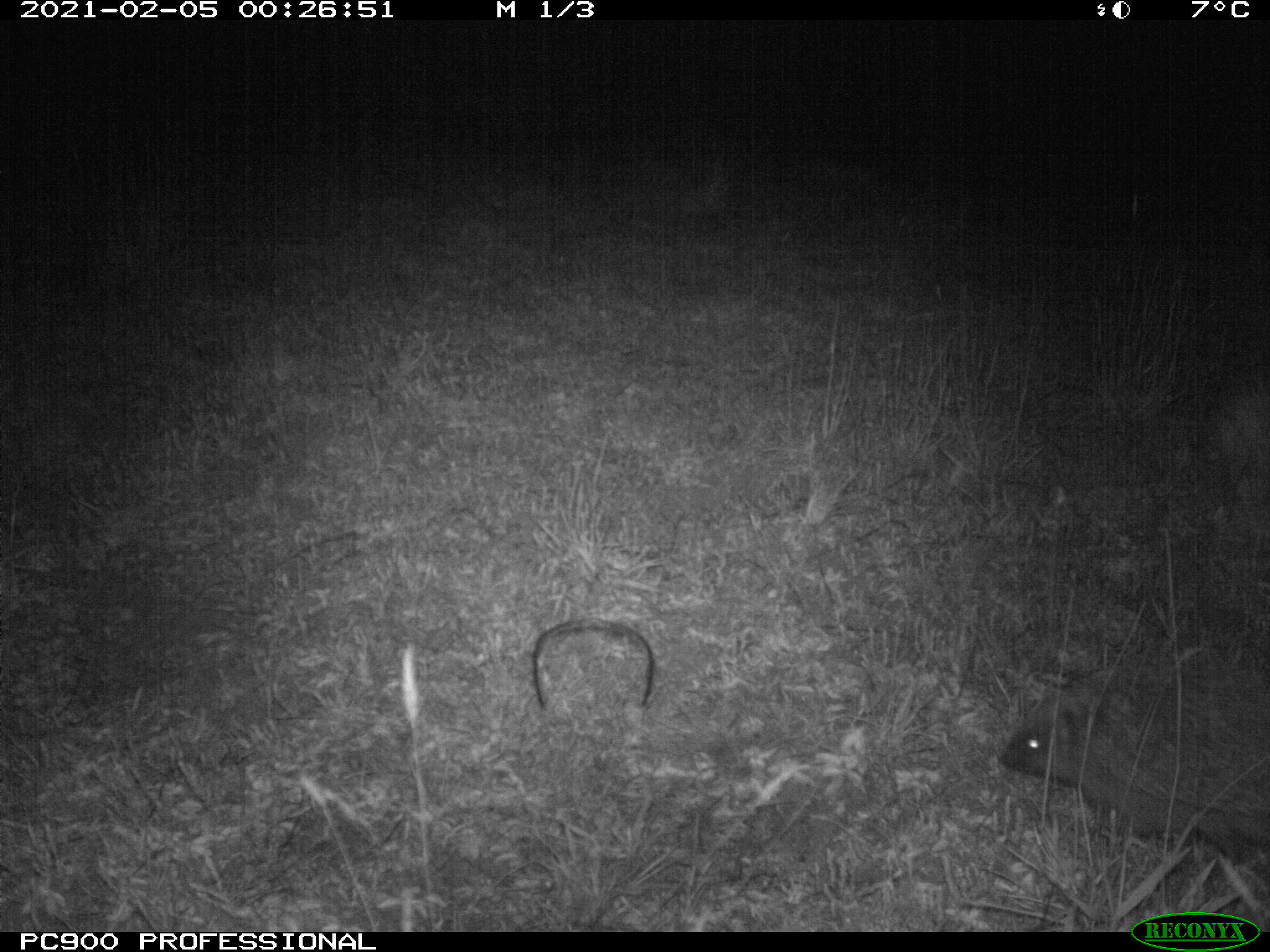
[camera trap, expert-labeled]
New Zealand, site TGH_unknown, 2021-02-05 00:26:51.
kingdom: Animalia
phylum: Chordata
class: Mammalia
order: Eulipotyphla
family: Erinaceidae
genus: Erinaceus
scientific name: Erinaceus europaeus europaeus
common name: european hedgehog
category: hedgehog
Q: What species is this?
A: Hedgehog (european hedgehog) (Erinaceus europaeus europaeus).